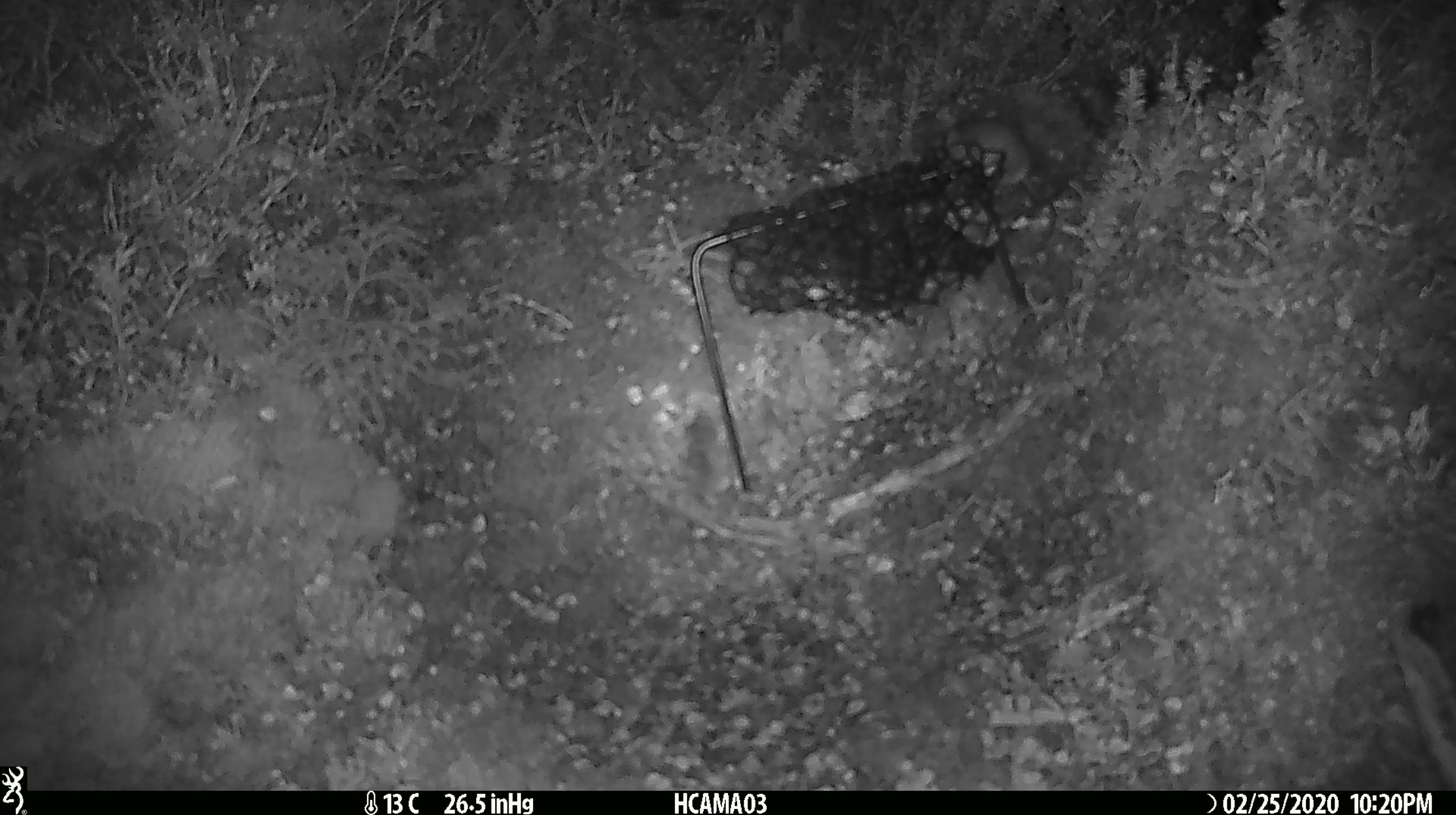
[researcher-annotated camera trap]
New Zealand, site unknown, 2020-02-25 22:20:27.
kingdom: Animalia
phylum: Chordata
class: Mammalia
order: Rodentia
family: Muridae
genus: Mus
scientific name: Mus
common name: mouse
Mouse (Mus).